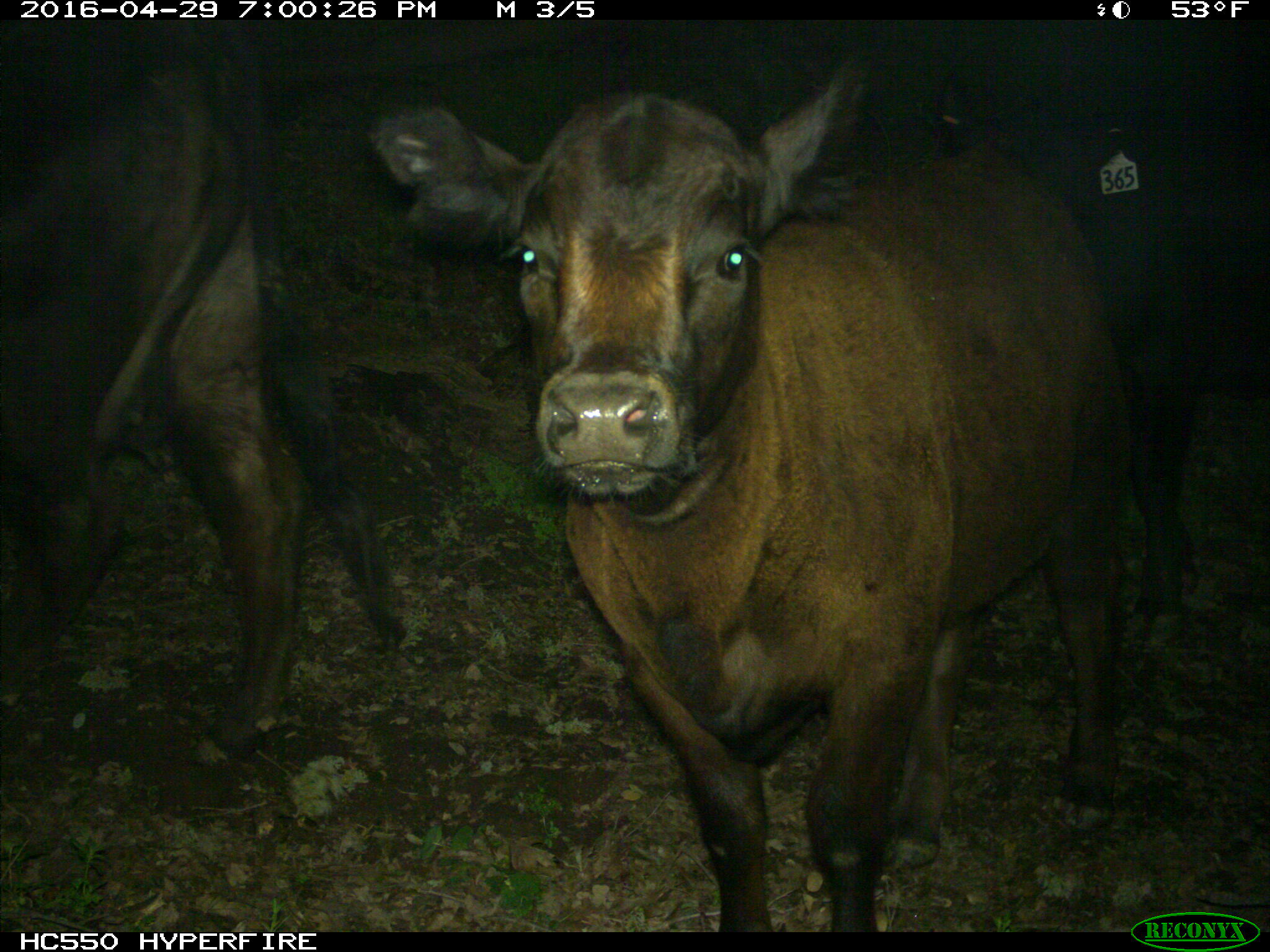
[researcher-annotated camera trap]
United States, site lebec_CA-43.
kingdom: Animalia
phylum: Chordata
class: Mammalia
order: Artiodactyla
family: Bovidae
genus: Bos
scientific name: Bos taurus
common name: domestic cow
Bos taurus (domestic cow).